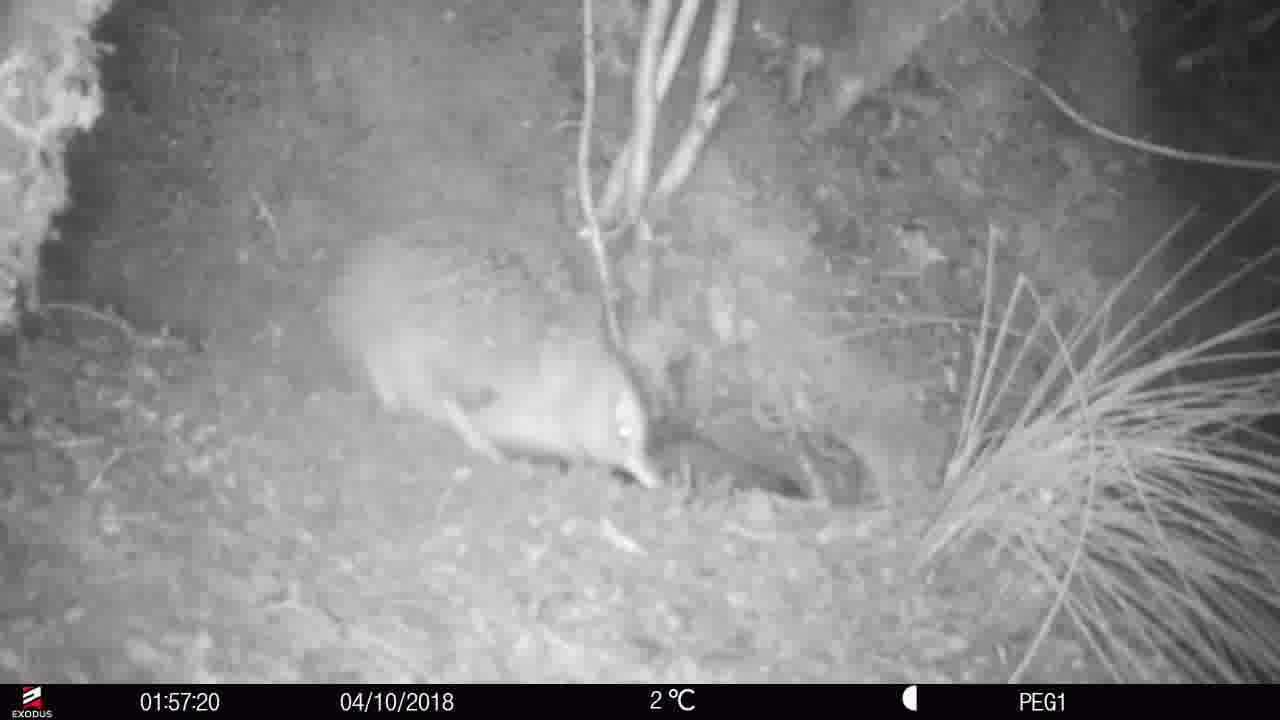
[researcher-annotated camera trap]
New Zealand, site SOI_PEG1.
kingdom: Animalia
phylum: Chordata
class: Aves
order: Apterygiformes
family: Apterygidae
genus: Apteryx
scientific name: Apteryx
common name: kiwi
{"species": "kiwi (Apteryx)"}